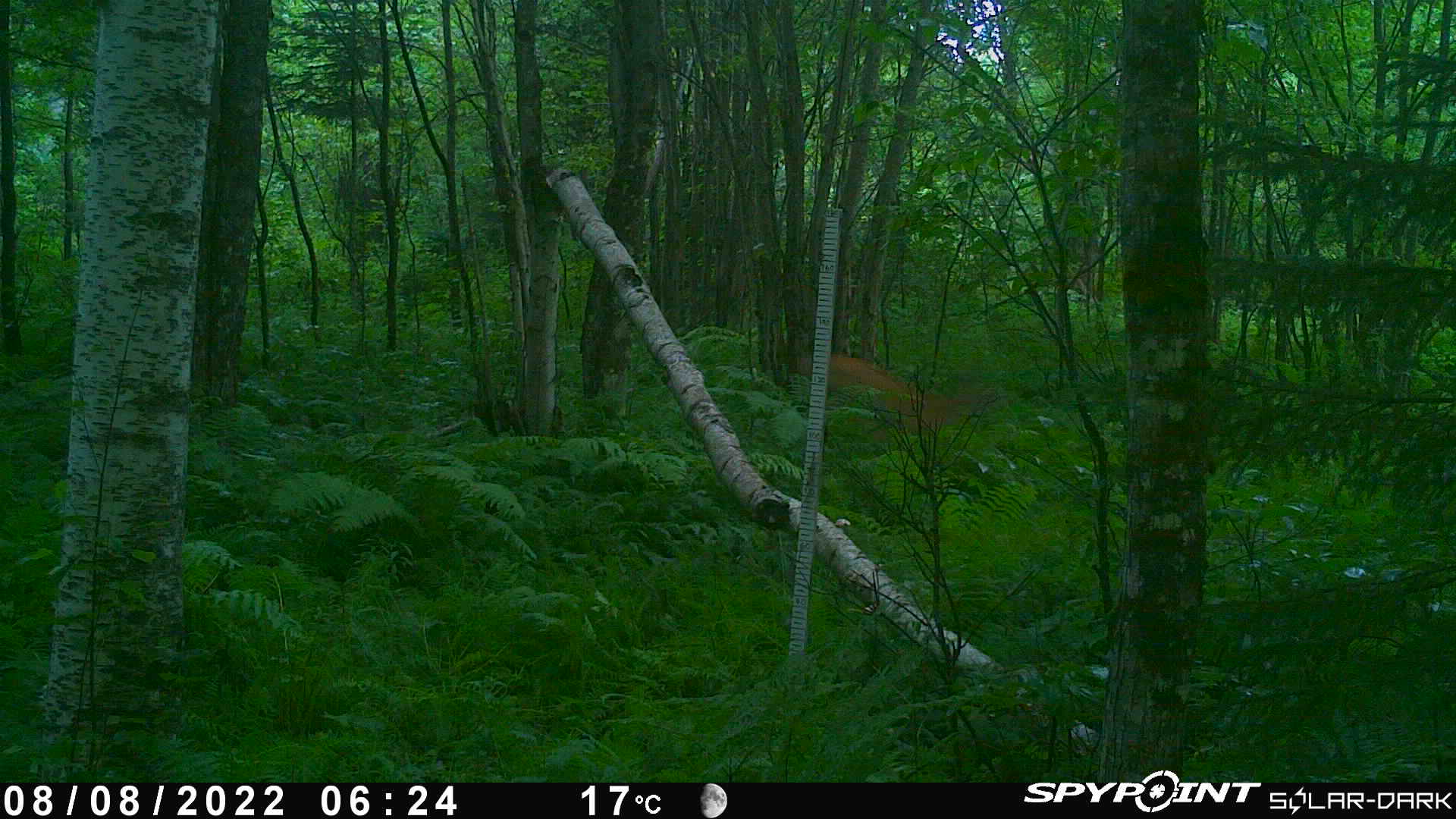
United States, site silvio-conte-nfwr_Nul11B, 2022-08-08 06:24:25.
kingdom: Animalia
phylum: Chordata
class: Mammalia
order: Artiodactyla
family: Cervidae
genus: Odocoileus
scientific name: Odocoileus virginianus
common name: white-tailed deer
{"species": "white-tailed deer (Odocoileus virginianus)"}